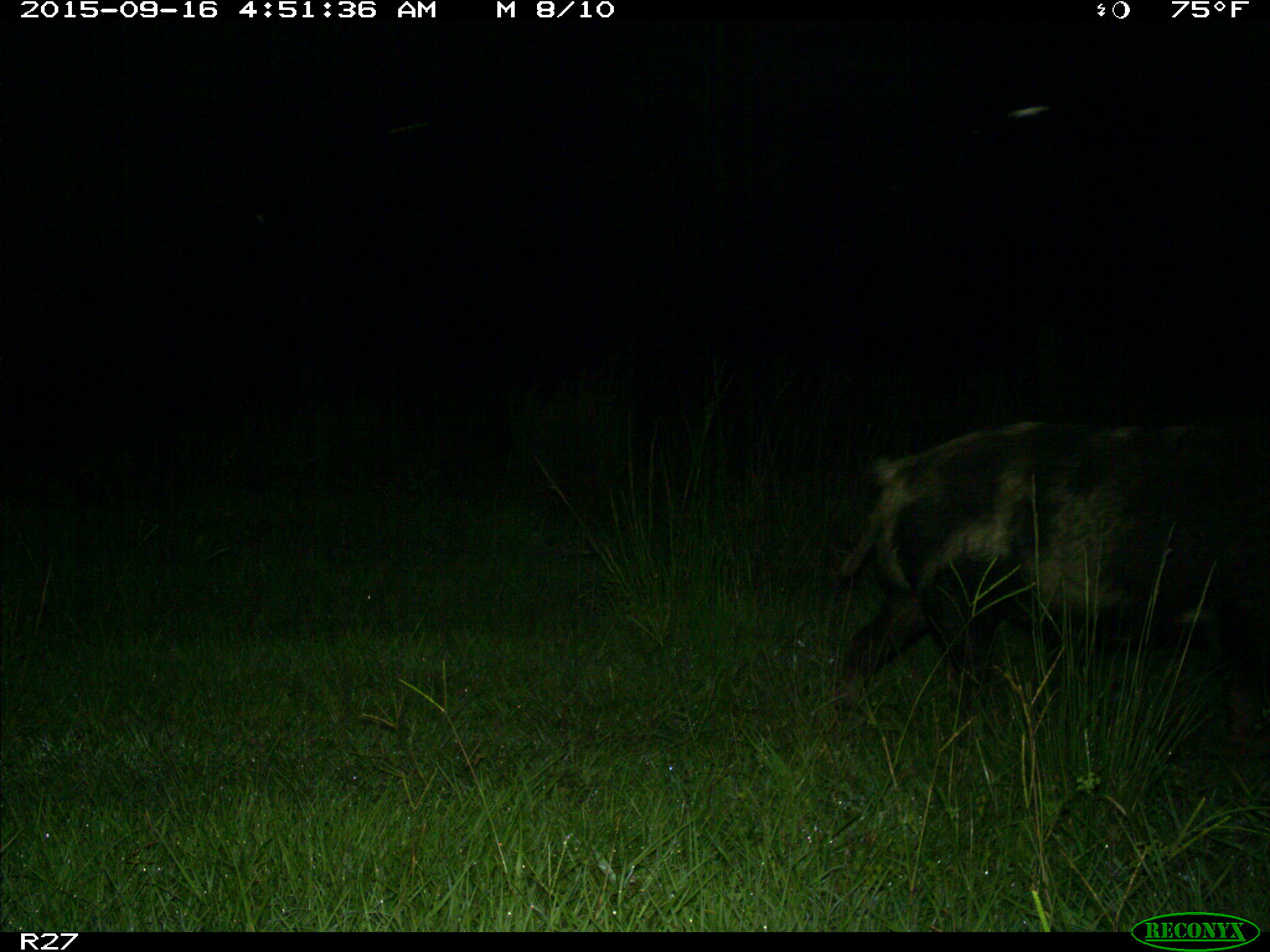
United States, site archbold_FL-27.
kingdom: Animalia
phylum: Chordata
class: Mammalia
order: Artiodactyla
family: Suidae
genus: Sus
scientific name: Sus scrofa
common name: wild boar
Sus scrofa (wild boar).